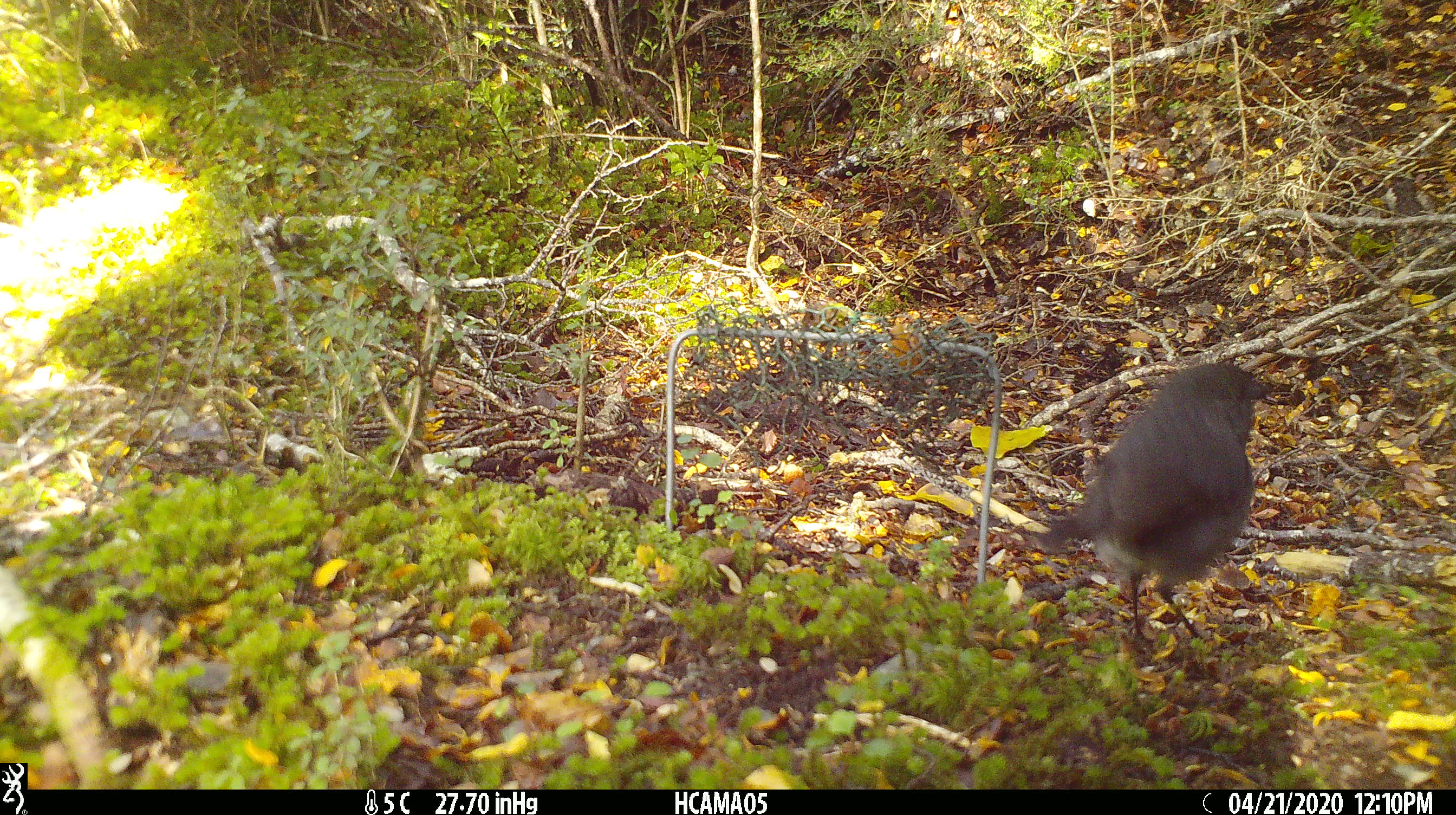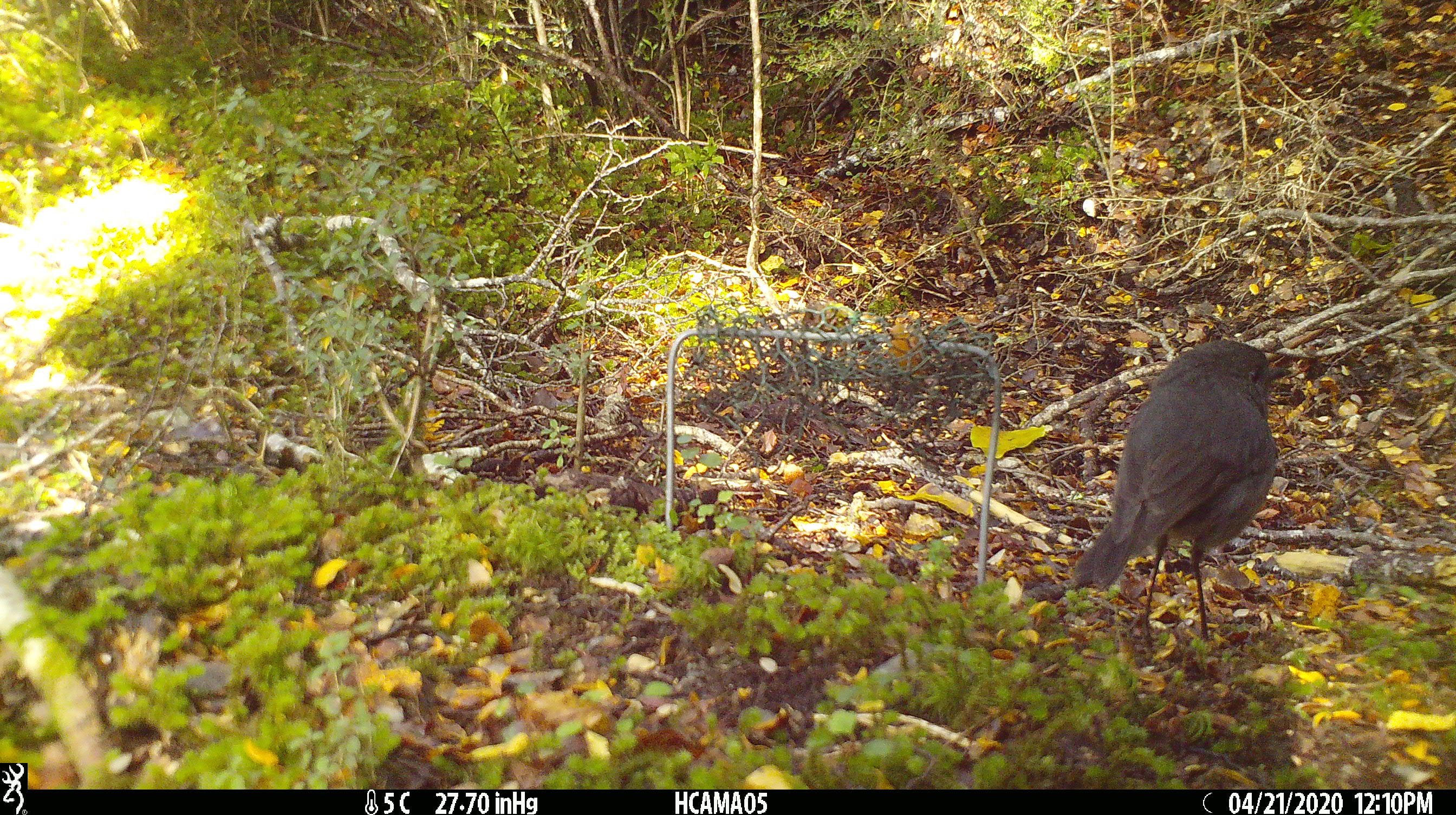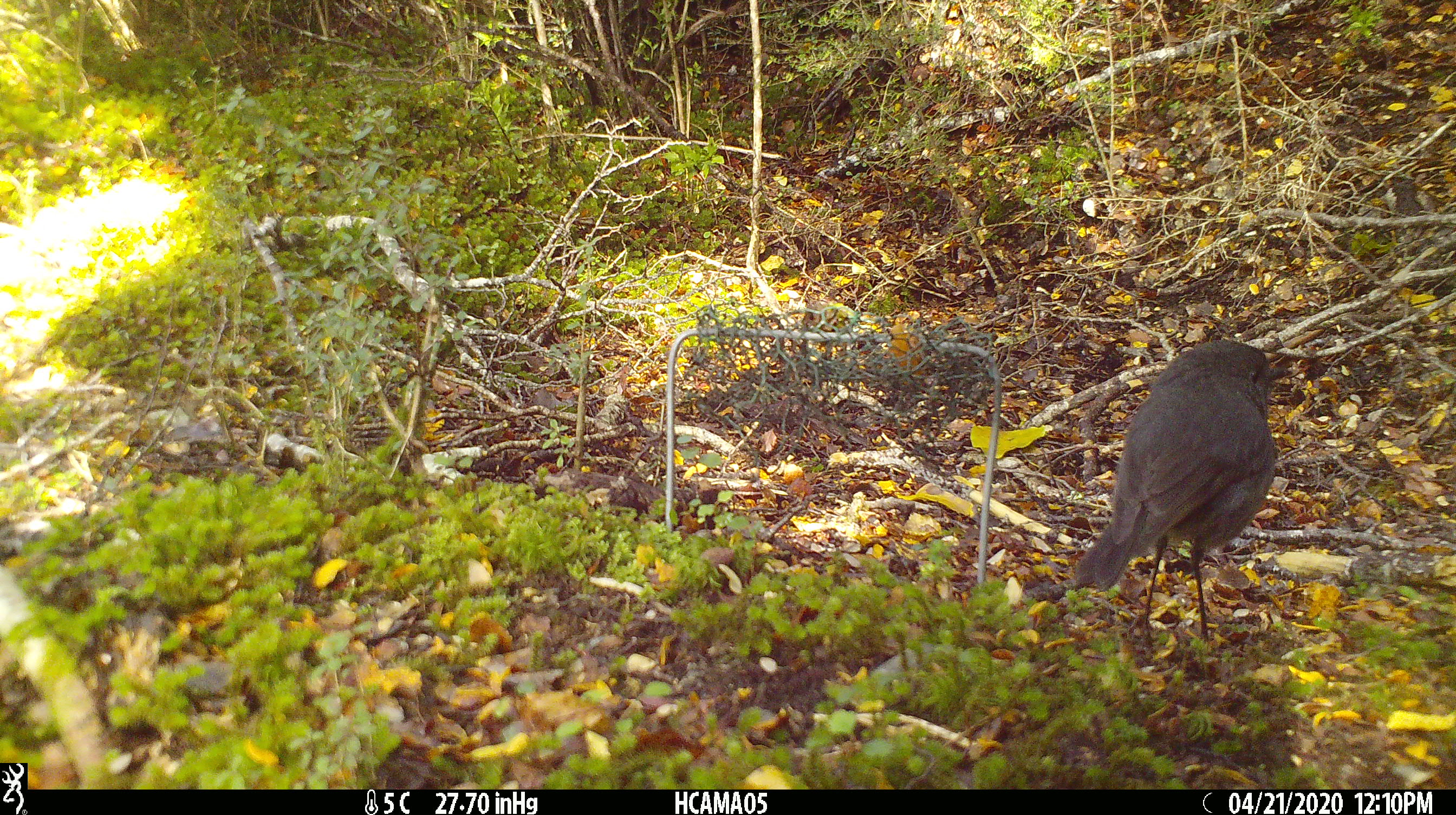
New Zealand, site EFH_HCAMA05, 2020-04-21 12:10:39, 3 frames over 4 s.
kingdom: Animalia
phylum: Chordata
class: Aves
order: Passeriformes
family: Petroicidae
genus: Petroica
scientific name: Petroica australis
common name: new zealand robin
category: robin